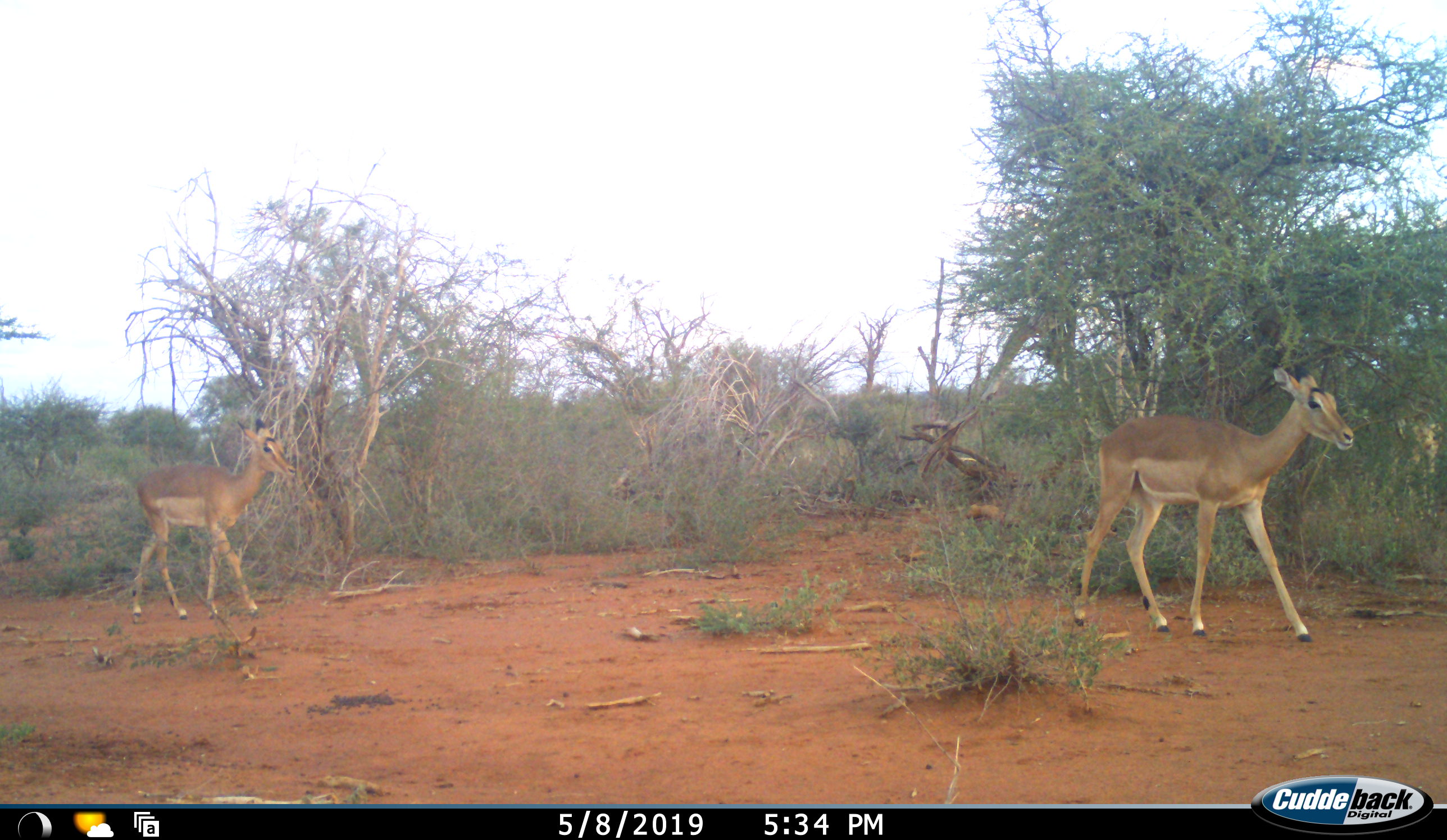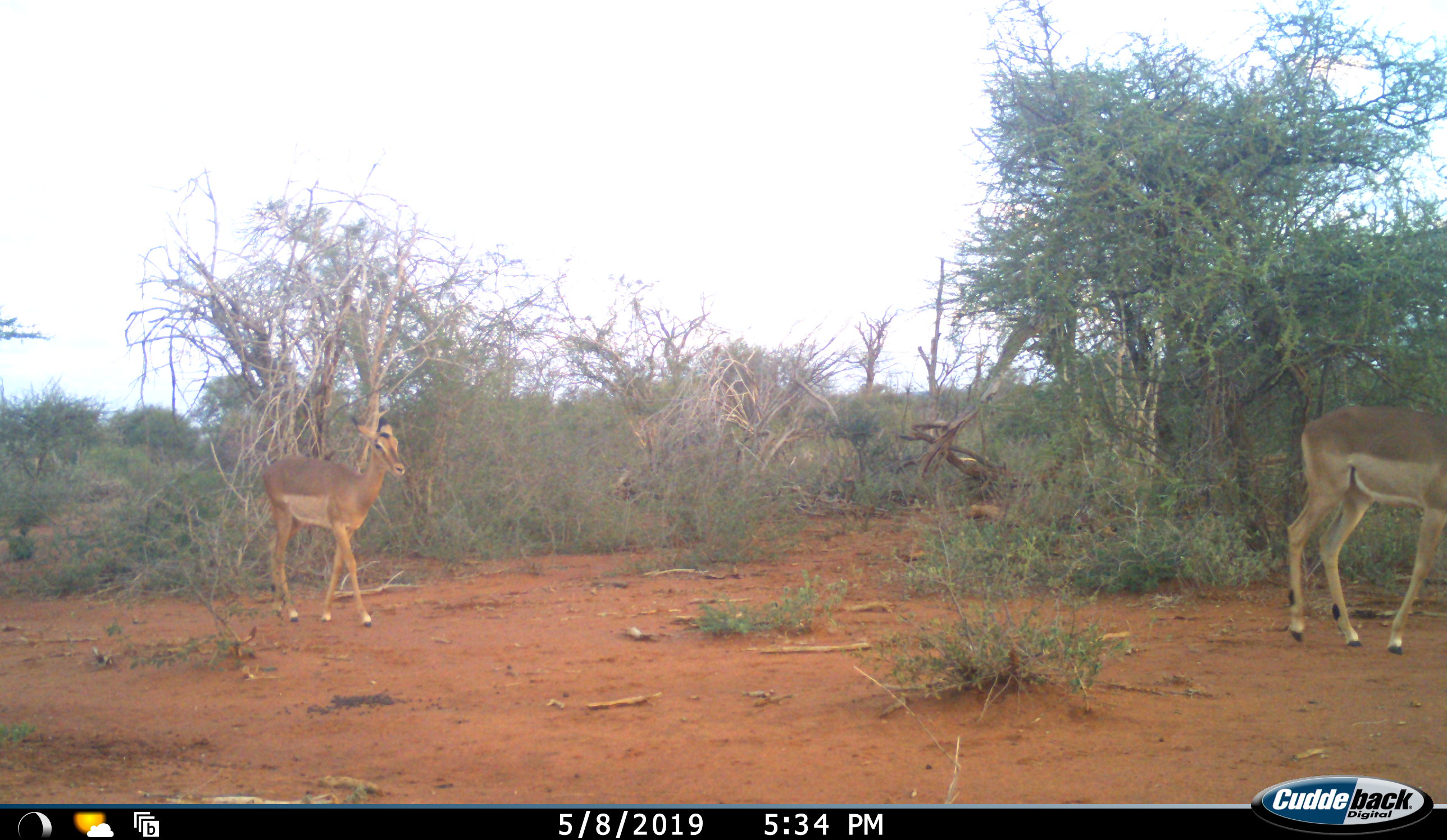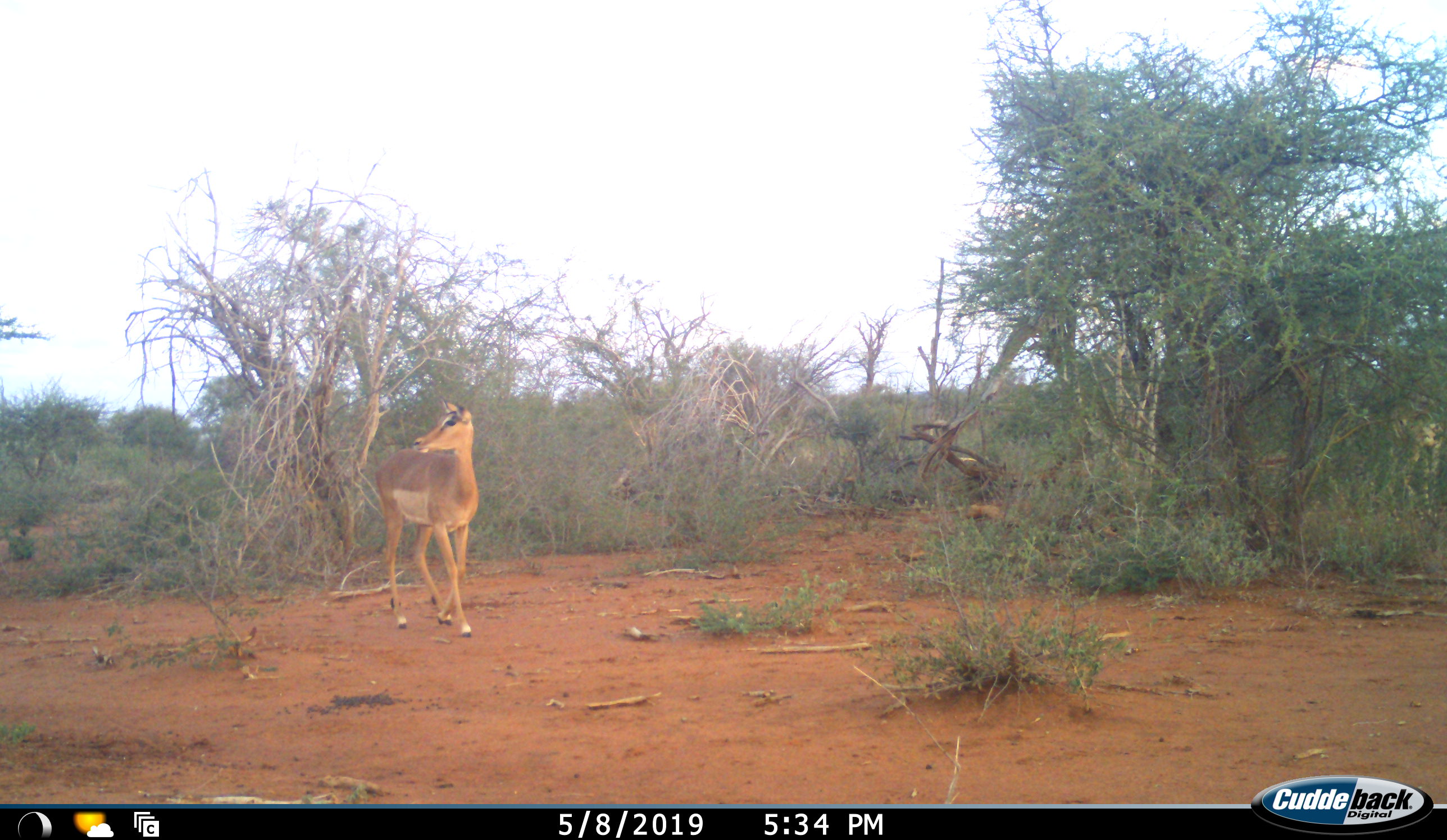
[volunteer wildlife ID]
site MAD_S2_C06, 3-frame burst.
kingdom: Animalia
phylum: Chordata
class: Mammalia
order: Artiodactyla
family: Bovidae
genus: Aepyceros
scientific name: Aepyceros melampus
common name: impala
Impala (Aepyceros melampus), count 2. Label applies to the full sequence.